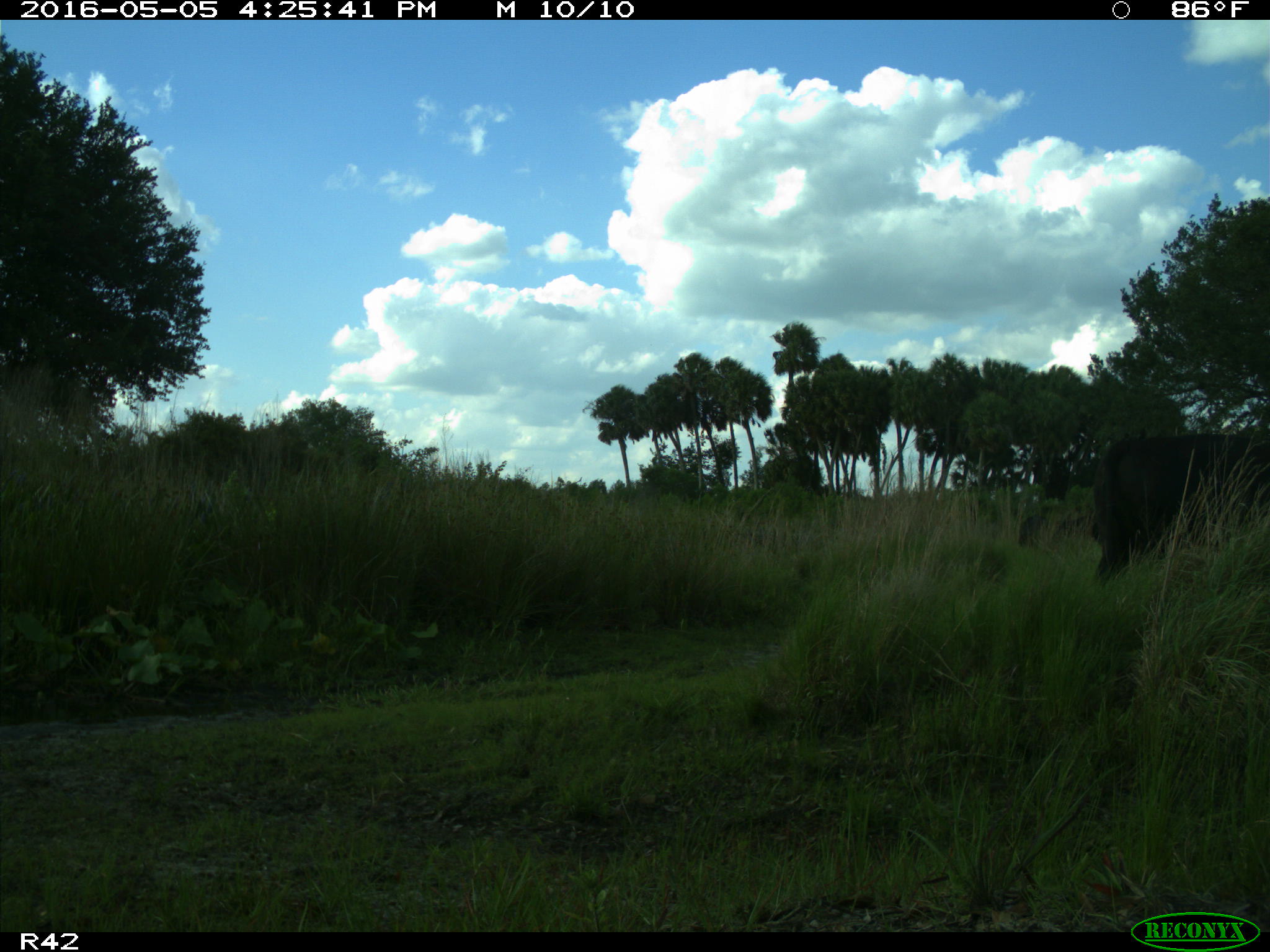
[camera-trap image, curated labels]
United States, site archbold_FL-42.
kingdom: Animalia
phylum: Chordata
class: Mammalia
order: Artiodactyla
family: Bovidae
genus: Bos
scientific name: Bos taurus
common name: domestic cow